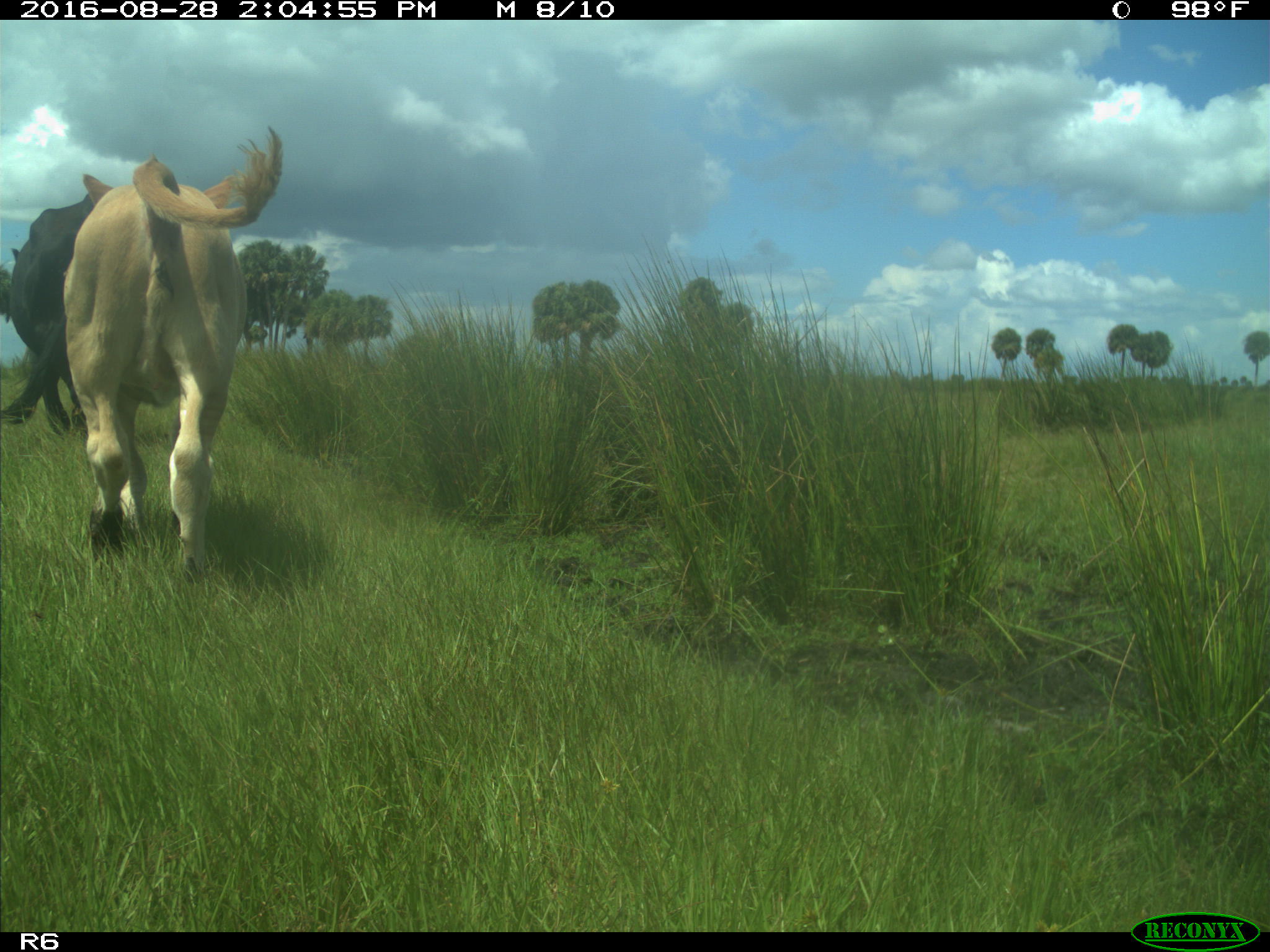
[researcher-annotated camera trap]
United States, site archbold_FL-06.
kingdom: Animalia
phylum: Chordata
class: Mammalia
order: Artiodactyla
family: Bovidae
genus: Bos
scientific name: Bos taurus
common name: domestic cow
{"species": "Bos taurus (domestic cow)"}